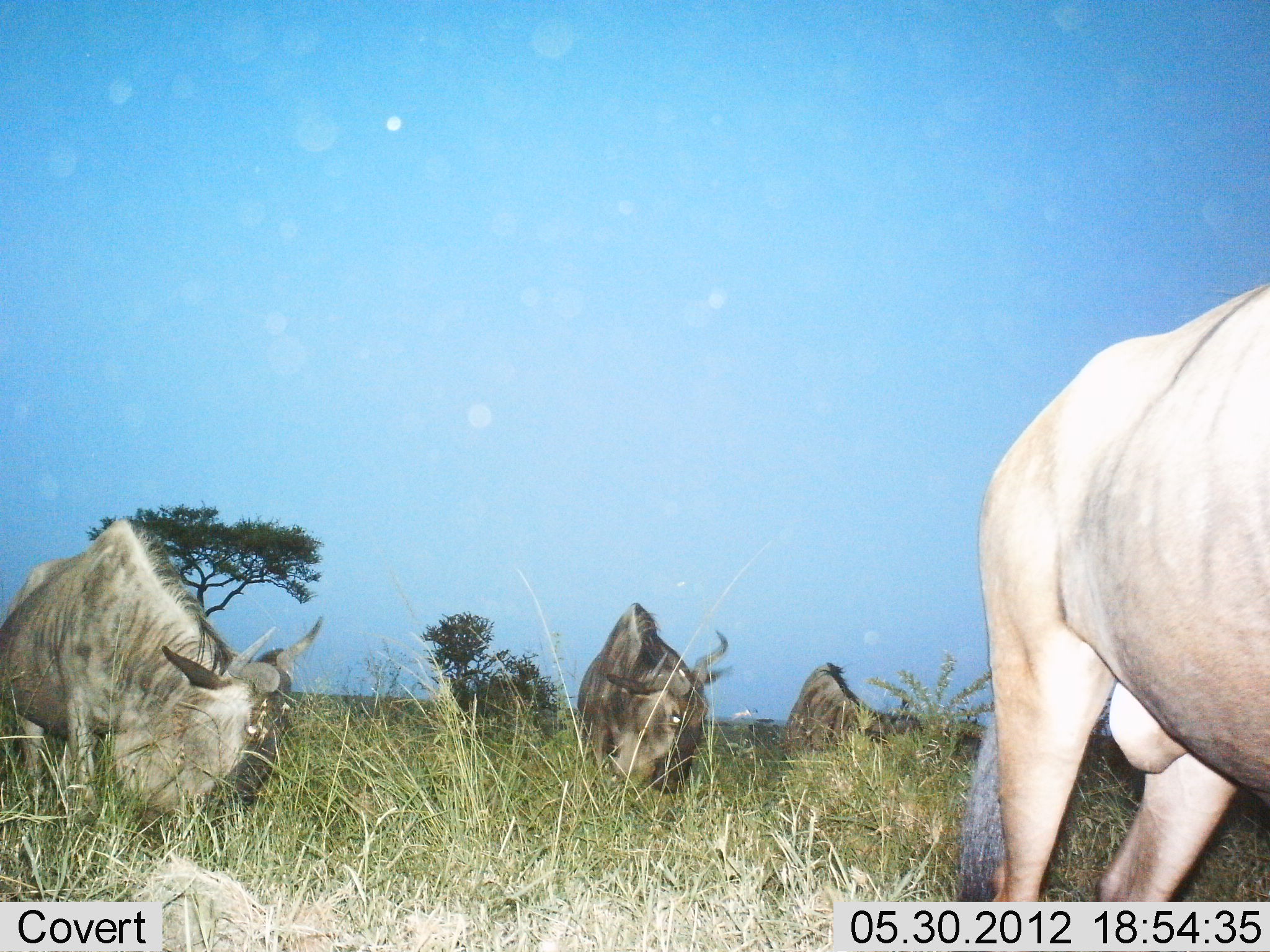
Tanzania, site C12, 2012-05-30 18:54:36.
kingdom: Animalia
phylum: Chordata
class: Mammalia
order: Artiodactyla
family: Bovidae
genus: Connochaetes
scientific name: Connochaetes taurinus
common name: blue wildebeest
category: wildebeest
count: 4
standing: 40%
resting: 0%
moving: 10%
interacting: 0%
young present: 0%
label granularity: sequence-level